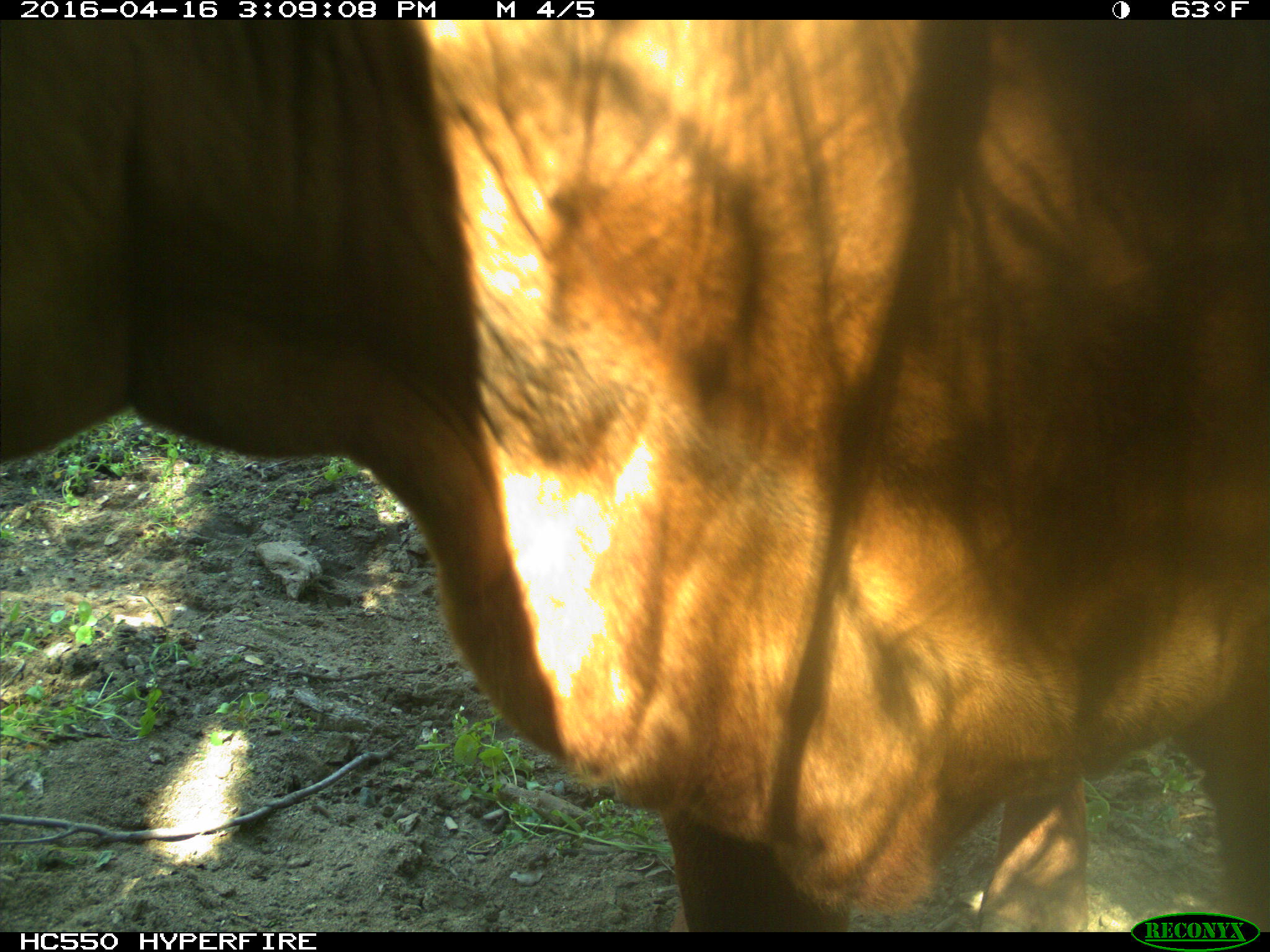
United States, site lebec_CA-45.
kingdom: Animalia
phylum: Chordata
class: Mammalia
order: Artiodactyla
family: Bovidae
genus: Bos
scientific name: Bos taurus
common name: domestic cow